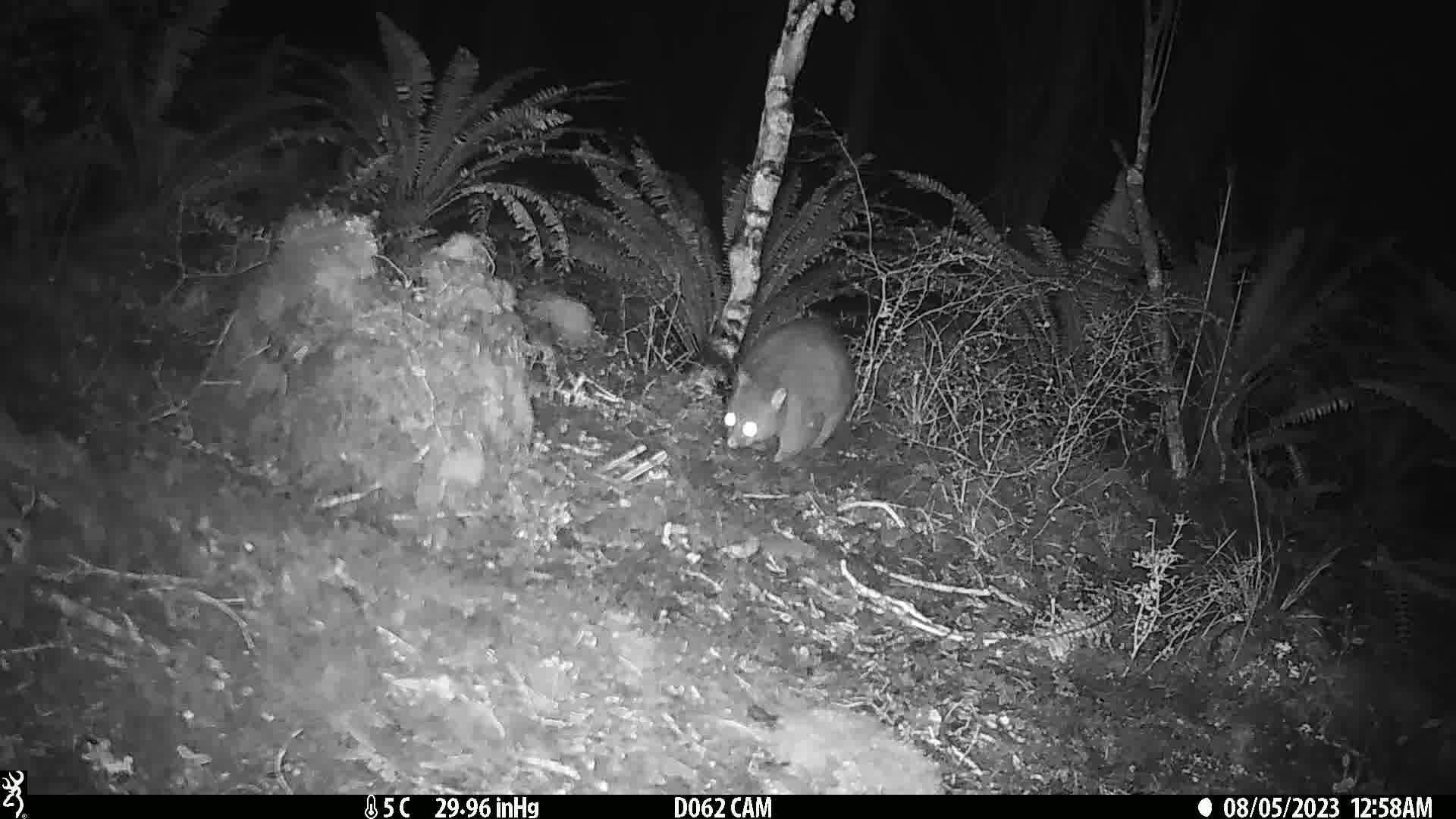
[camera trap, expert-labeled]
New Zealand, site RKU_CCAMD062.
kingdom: Animalia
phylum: Chordata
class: Mammalia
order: Diprotodontia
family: Phalangeridae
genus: Trichosurus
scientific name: Trichosurus vulpecula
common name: common brushtail possum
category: possum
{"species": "possum (common brushtail possum) (Trichosurus vulpecula)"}